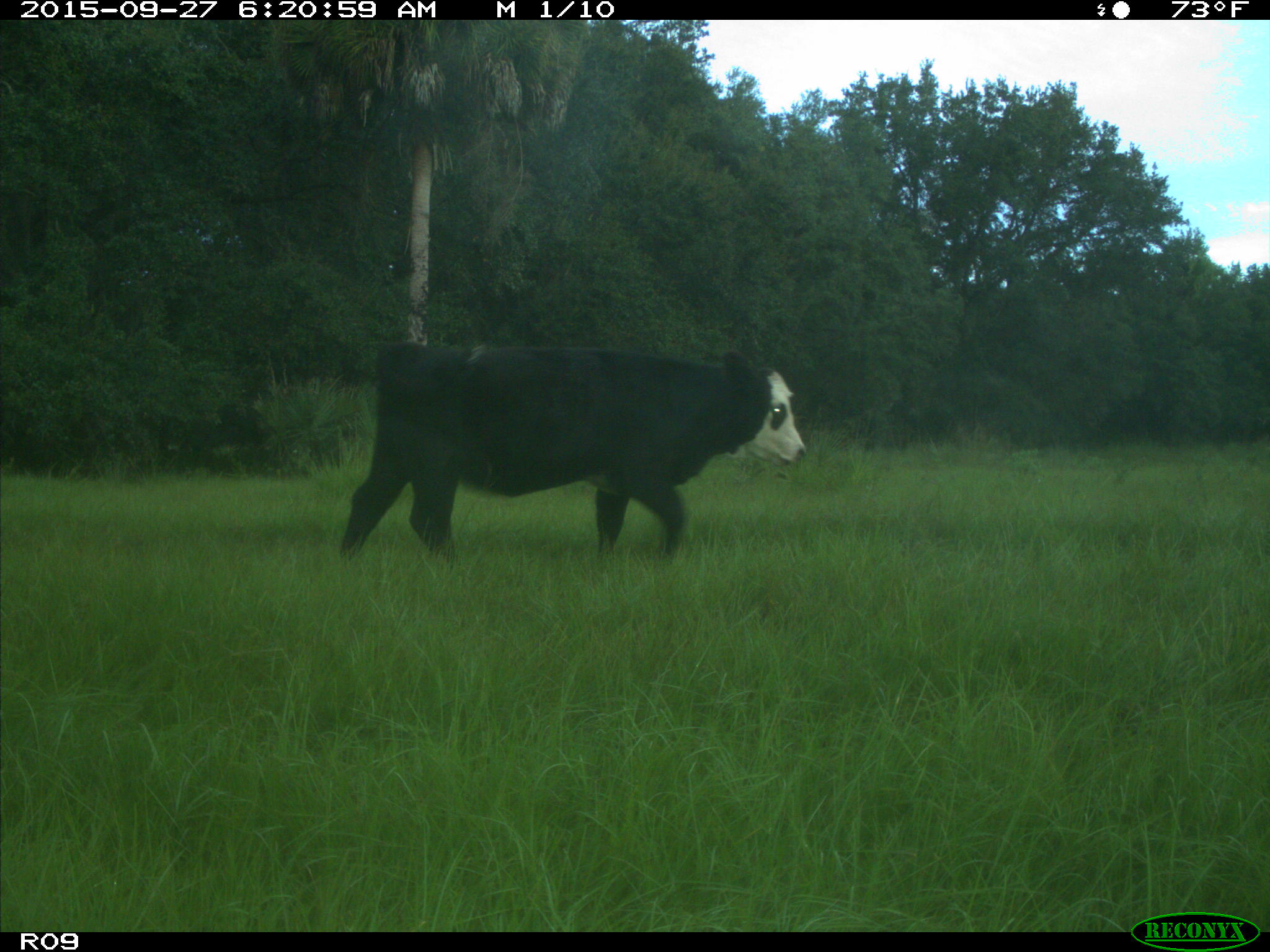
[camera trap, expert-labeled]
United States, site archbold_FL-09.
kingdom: Animalia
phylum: Chordata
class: Mammalia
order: Artiodactyla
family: Bovidae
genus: Bos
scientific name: Bos taurus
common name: domestic cow